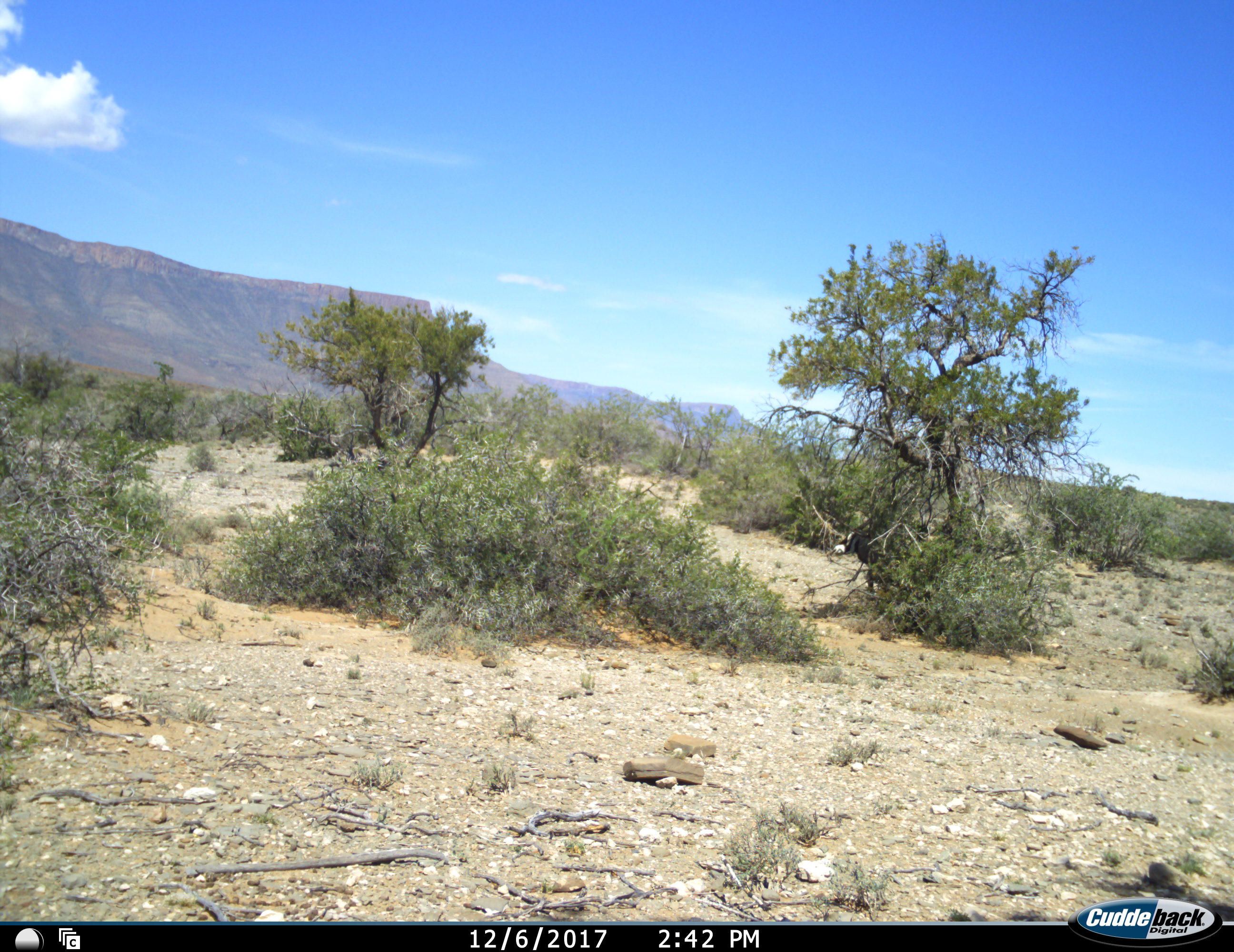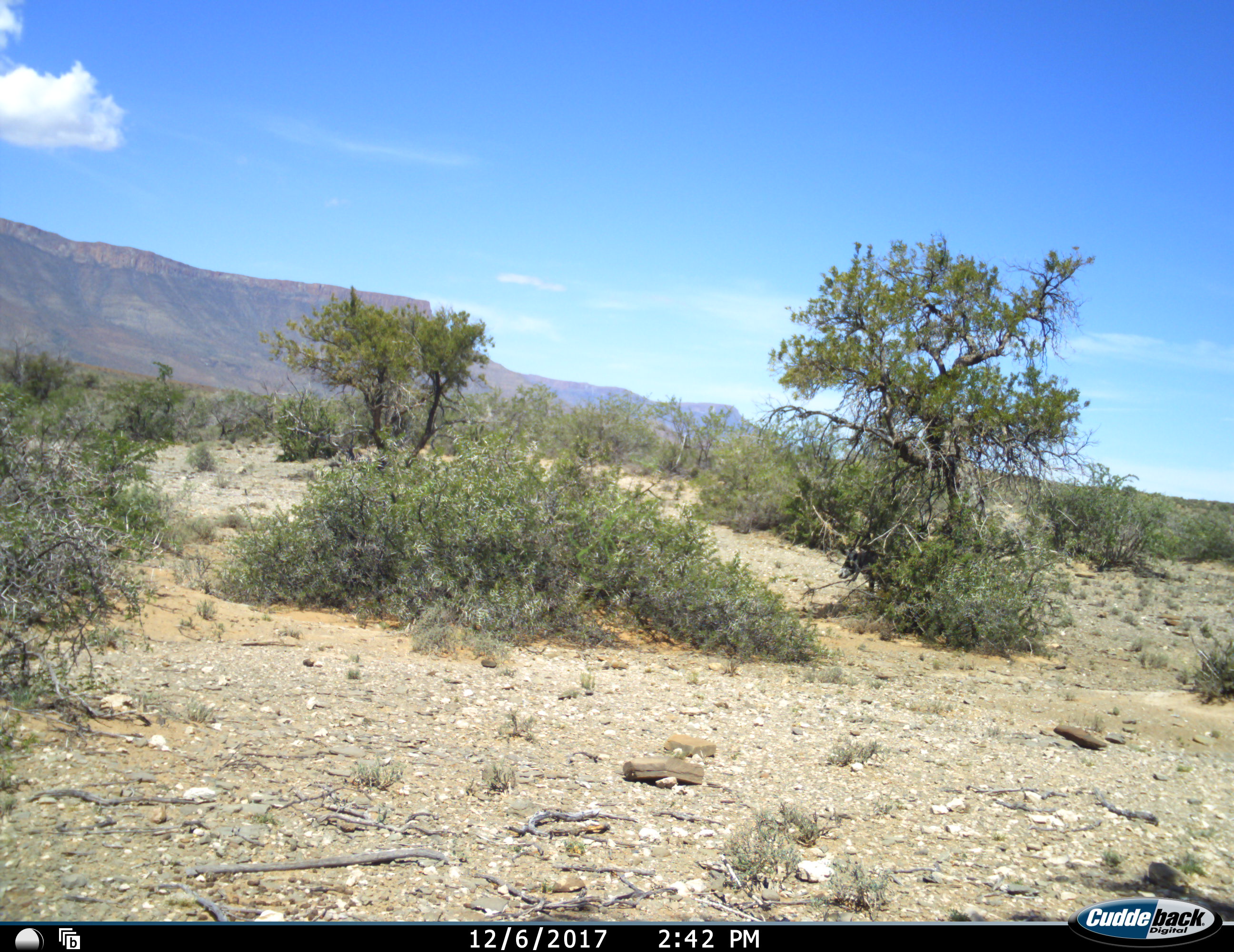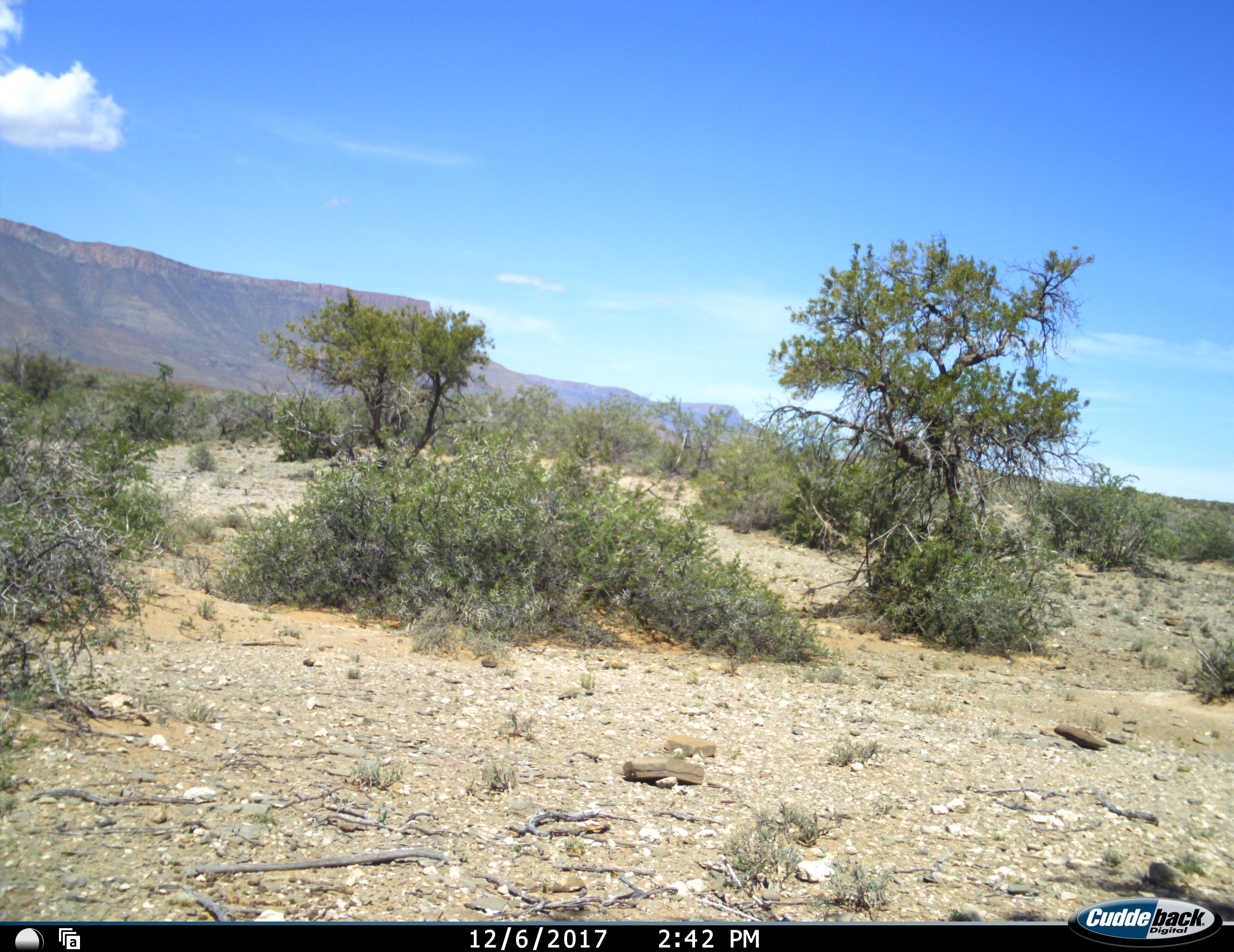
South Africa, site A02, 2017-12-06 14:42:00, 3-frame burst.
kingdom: Animalia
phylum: Chordata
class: Mammalia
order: Artiodactyla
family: Bovidae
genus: Oryx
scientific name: Oryx gazella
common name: gemsbok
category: gemsbokoryx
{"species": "gemsbokoryx (gemsbok) (Oryx gazella)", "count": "1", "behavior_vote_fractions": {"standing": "56%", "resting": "11%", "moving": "33%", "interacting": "0%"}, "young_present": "0%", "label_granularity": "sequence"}